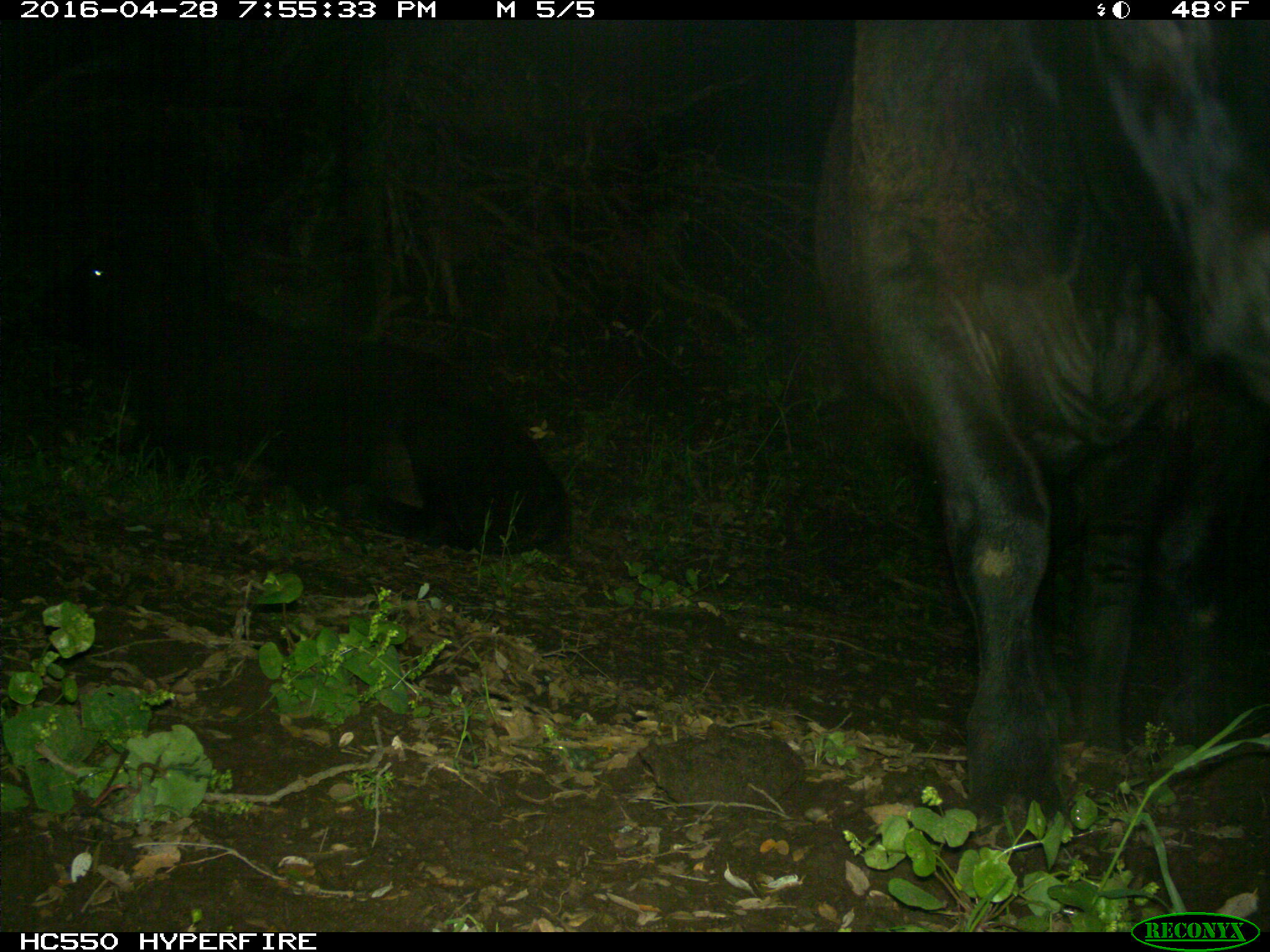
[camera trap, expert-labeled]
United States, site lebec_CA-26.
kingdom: Animalia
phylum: Chordata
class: Mammalia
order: Artiodactyla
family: Bovidae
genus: Bos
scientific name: Bos taurus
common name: domestic cow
Bos taurus (domestic cow).